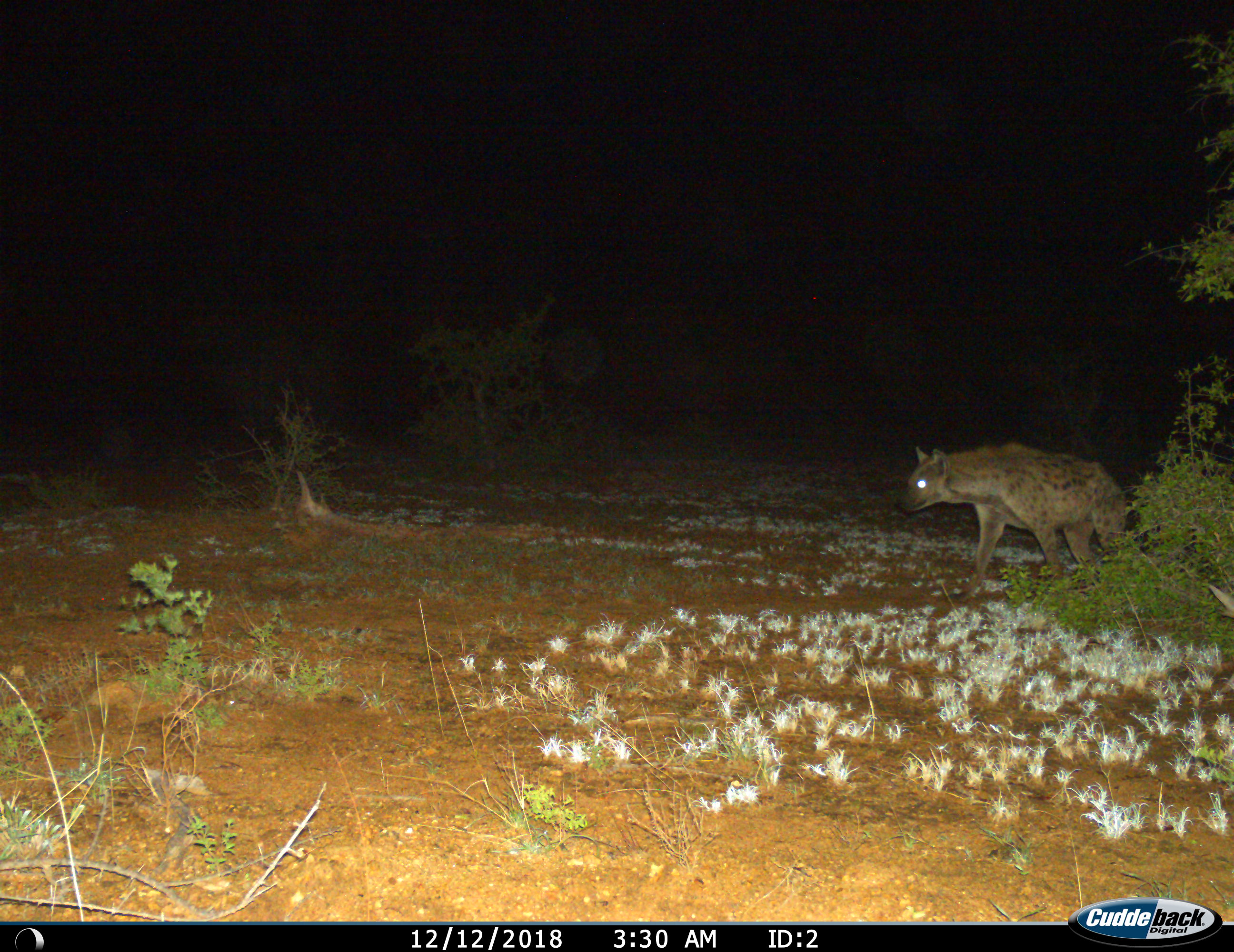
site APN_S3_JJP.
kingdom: Animalia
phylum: Chordata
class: Mammalia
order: Carnivora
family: Hyaenidae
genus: Crocuta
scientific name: Crocuta crocuta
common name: spotted hyena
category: hyenaspotted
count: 1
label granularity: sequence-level